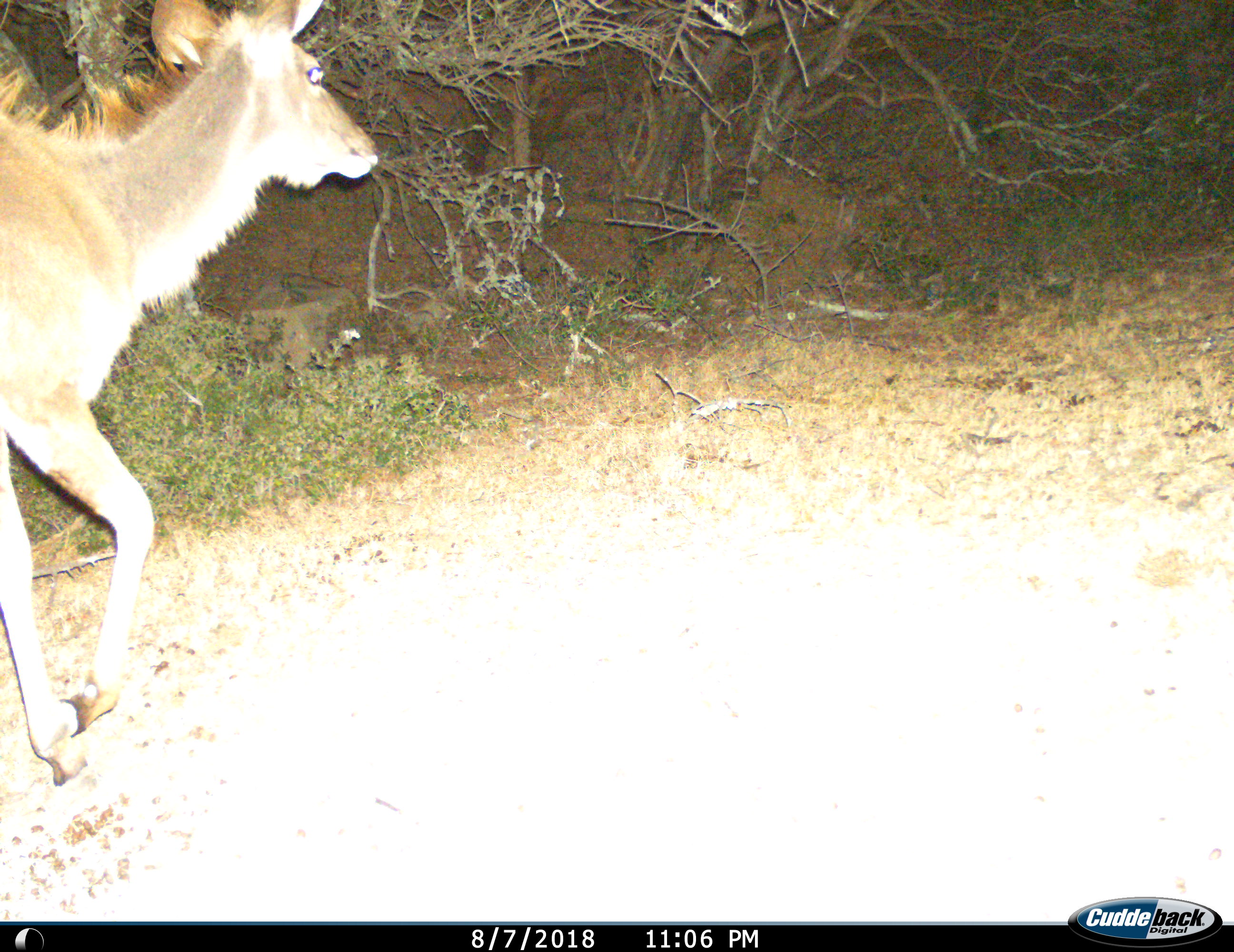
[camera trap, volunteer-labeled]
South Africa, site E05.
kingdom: Animalia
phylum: Chordata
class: Mammalia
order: Artiodactyla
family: Bovidae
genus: Tragelaphus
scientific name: Tragelaphus strepsiceros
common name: greater kudu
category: kudu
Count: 1.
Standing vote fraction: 0%.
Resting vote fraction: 0%.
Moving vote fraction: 100%.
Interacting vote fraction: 0%.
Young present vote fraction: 0%.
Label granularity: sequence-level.